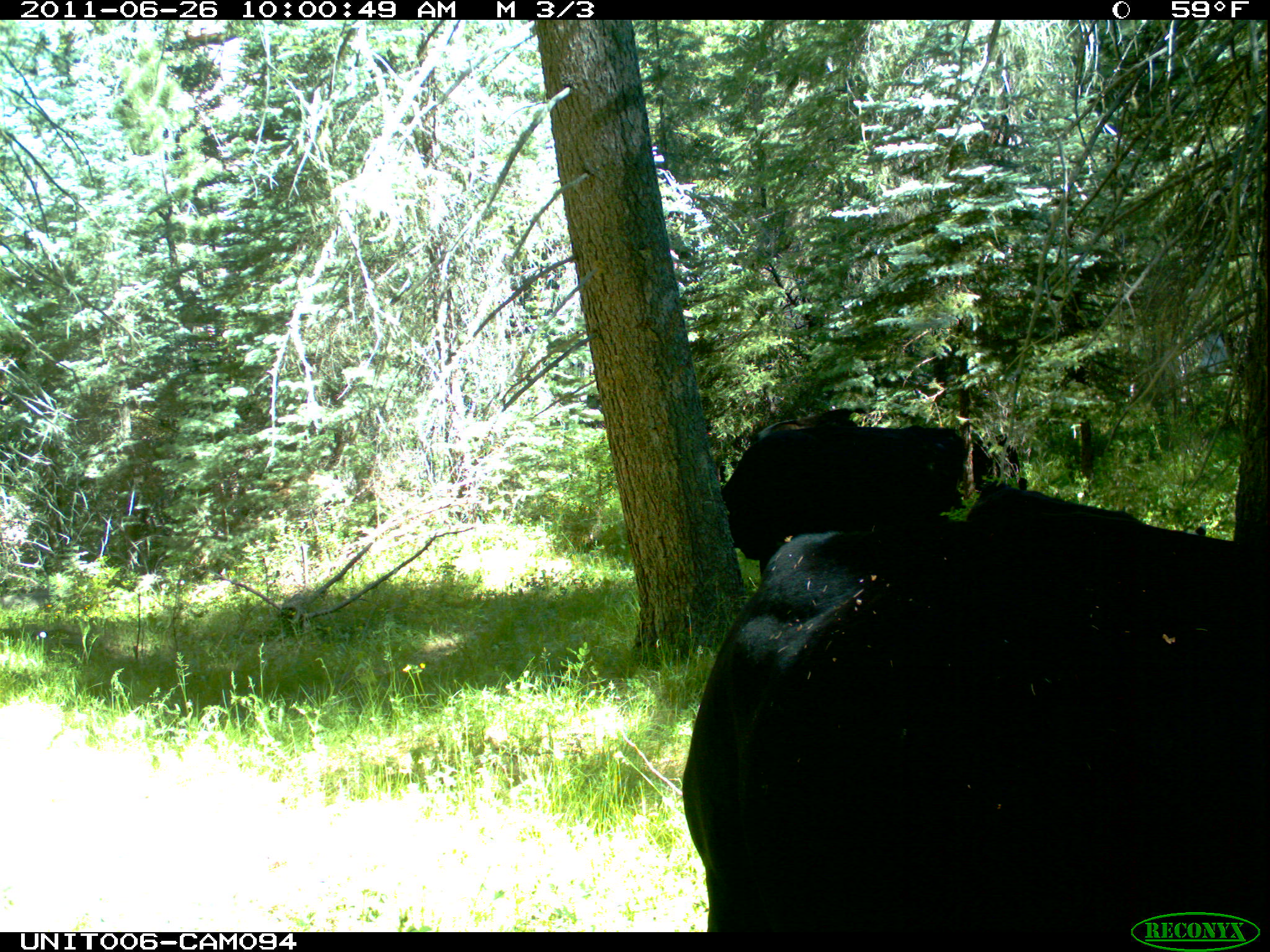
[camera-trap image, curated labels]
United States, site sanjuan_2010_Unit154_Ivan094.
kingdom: Animalia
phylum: Chordata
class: Mammalia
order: Artiodactyla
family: Bovidae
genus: Bos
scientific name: Bos taurus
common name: domestic cow